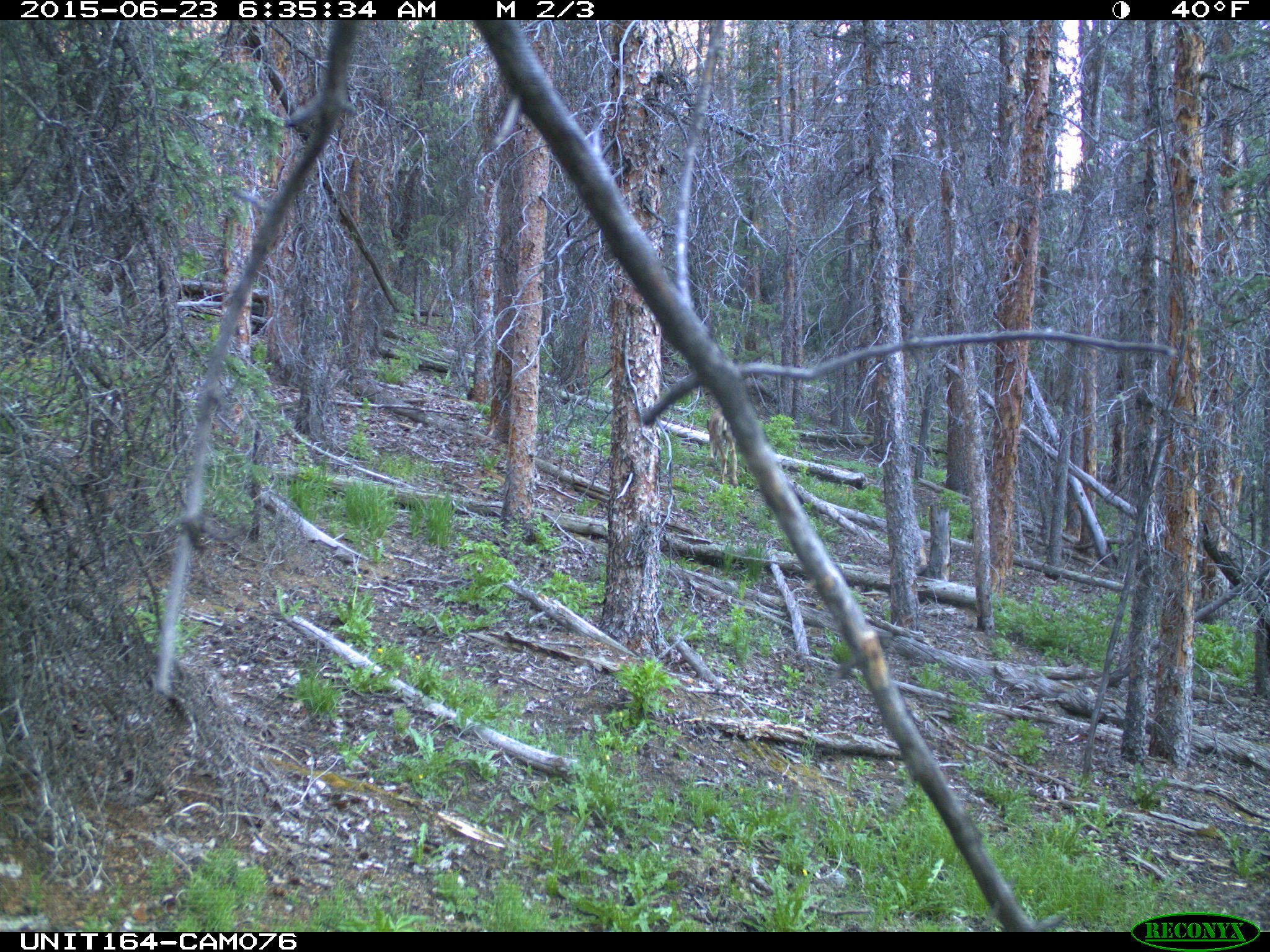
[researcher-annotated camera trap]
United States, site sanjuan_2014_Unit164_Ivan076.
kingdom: Animalia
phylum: Chordata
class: Mammalia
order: Artiodactyla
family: Cervidae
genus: Odocoileus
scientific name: Odocoileus hemionus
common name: mule deer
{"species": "Odocoileus hemionus (mule deer)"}